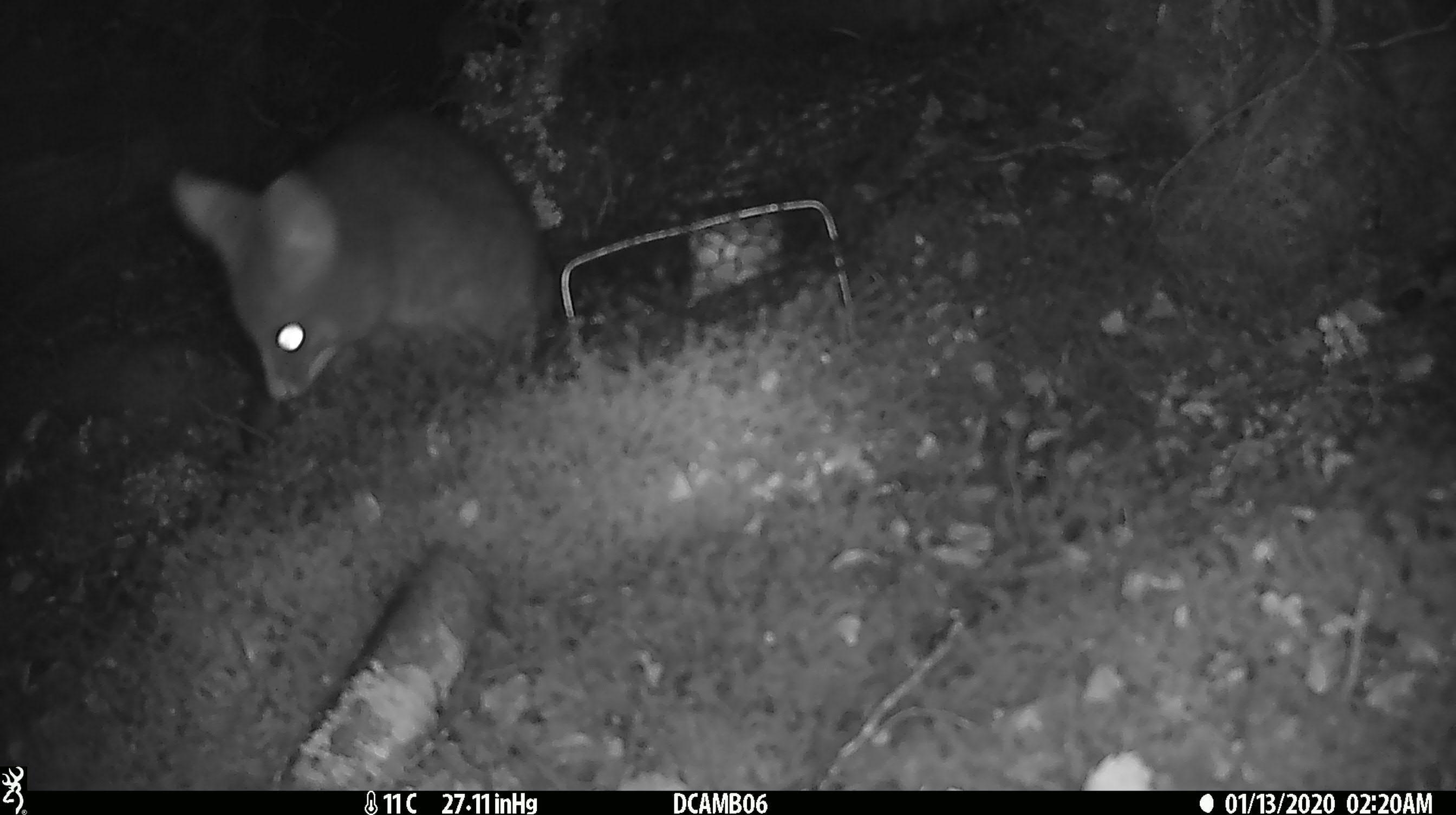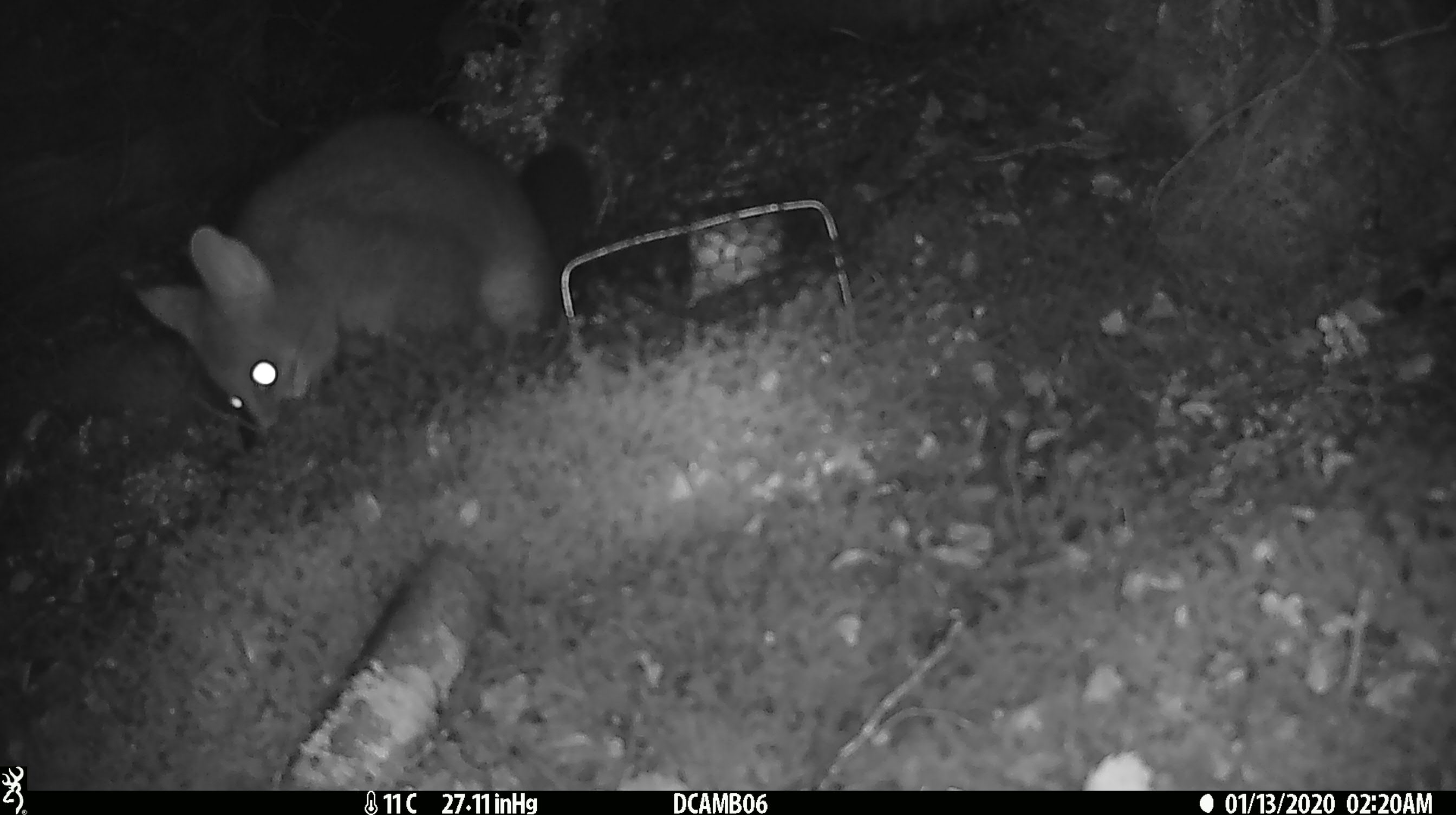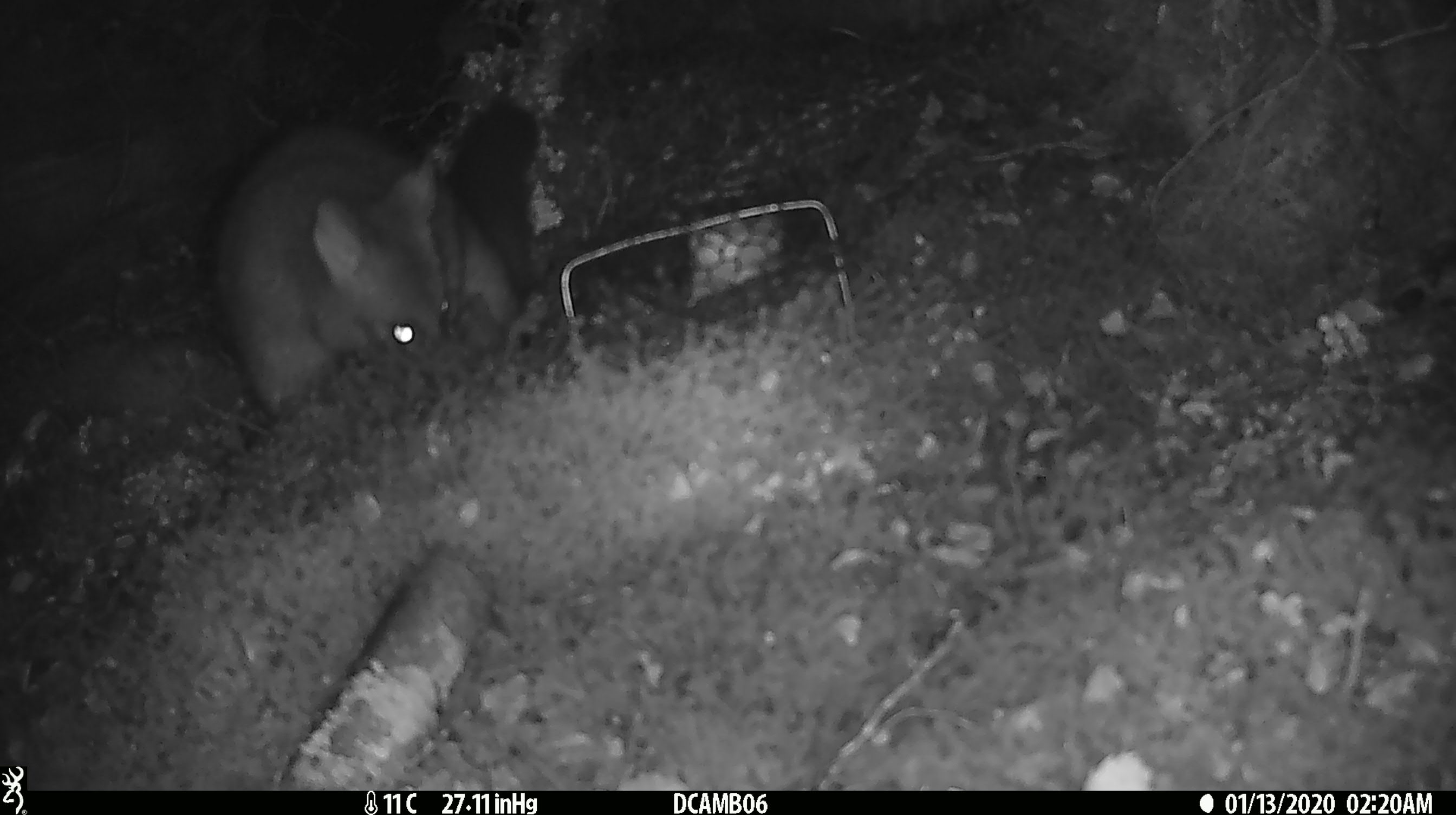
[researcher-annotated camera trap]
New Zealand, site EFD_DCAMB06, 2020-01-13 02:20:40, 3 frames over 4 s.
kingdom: Animalia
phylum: Chordata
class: Mammalia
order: Diprotodontia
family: Phalangeridae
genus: Trichosurus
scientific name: Trichosurus vulpecula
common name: common brushtail possum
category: possum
Possum (common brushtail possum) (Trichosurus vulpecula).